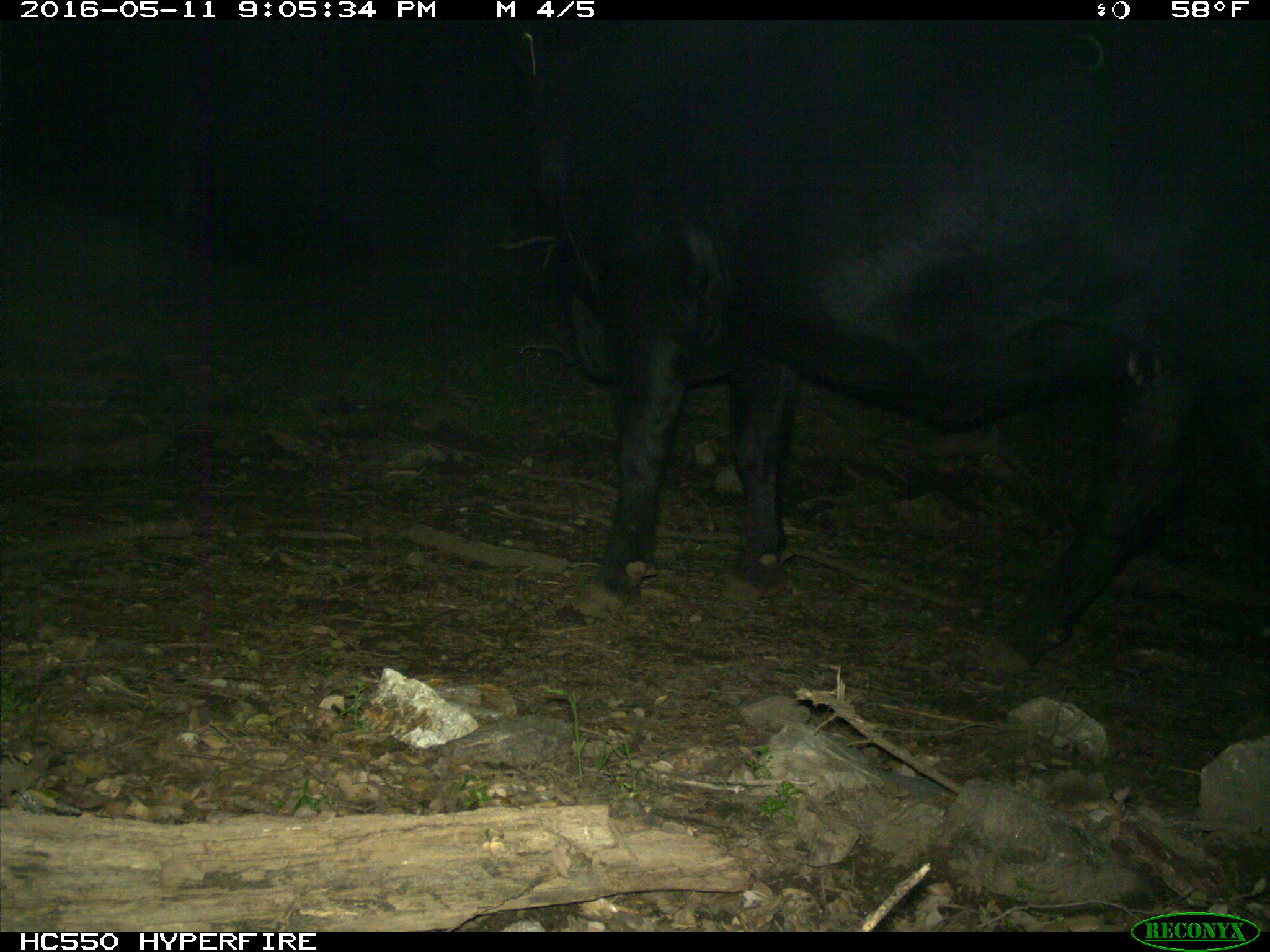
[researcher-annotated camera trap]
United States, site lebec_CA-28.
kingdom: Animalia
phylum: Chordata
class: Mammalia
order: Artiodactyla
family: Bovidae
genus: Bos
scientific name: Bos taurus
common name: domestic cow